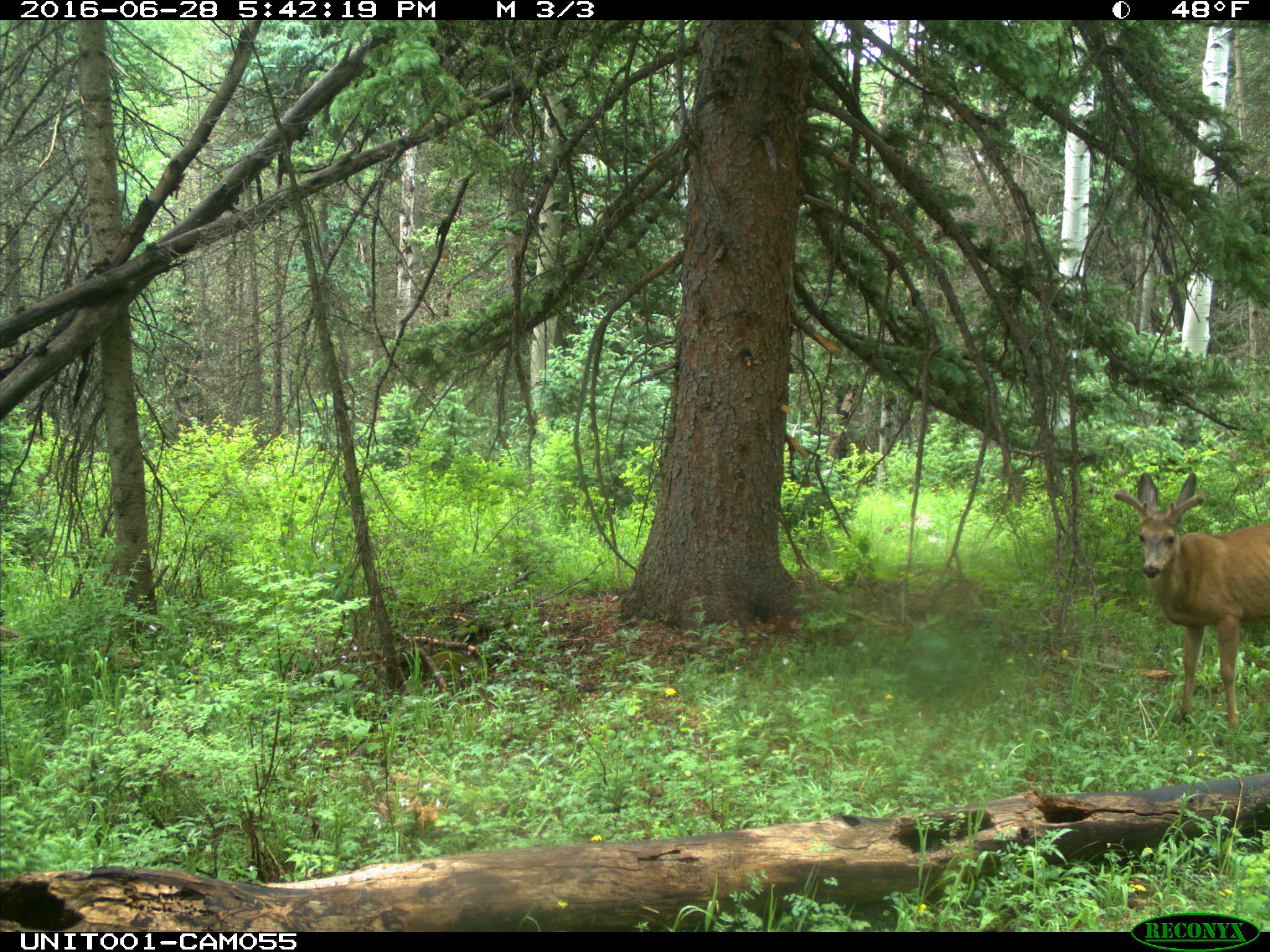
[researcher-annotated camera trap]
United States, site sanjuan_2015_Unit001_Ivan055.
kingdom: Animalia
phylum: Chordata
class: Mammalia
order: Artiodactyla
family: Cervidae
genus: Odocoileus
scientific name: Odocoileus hemionus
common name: mule deer